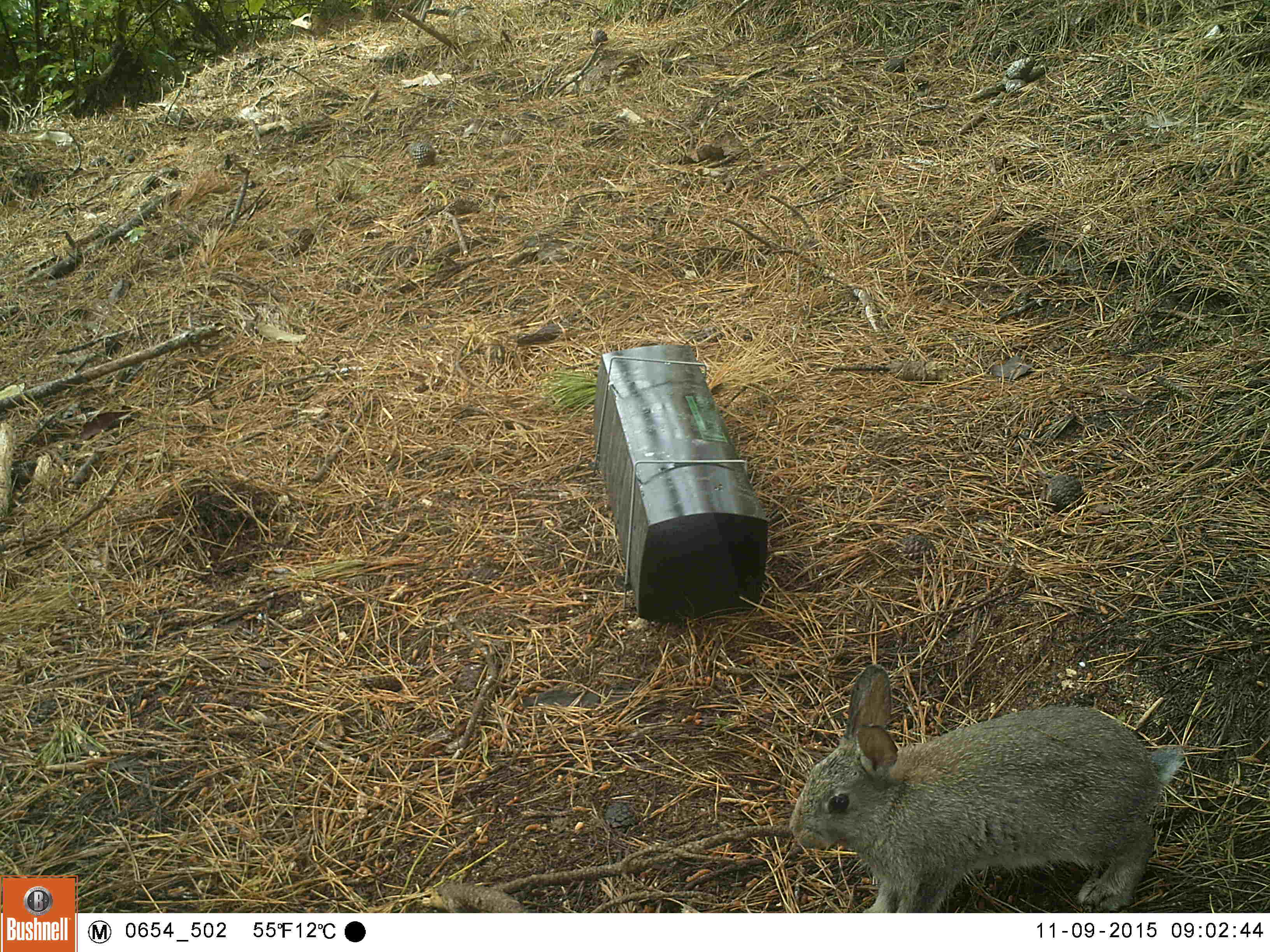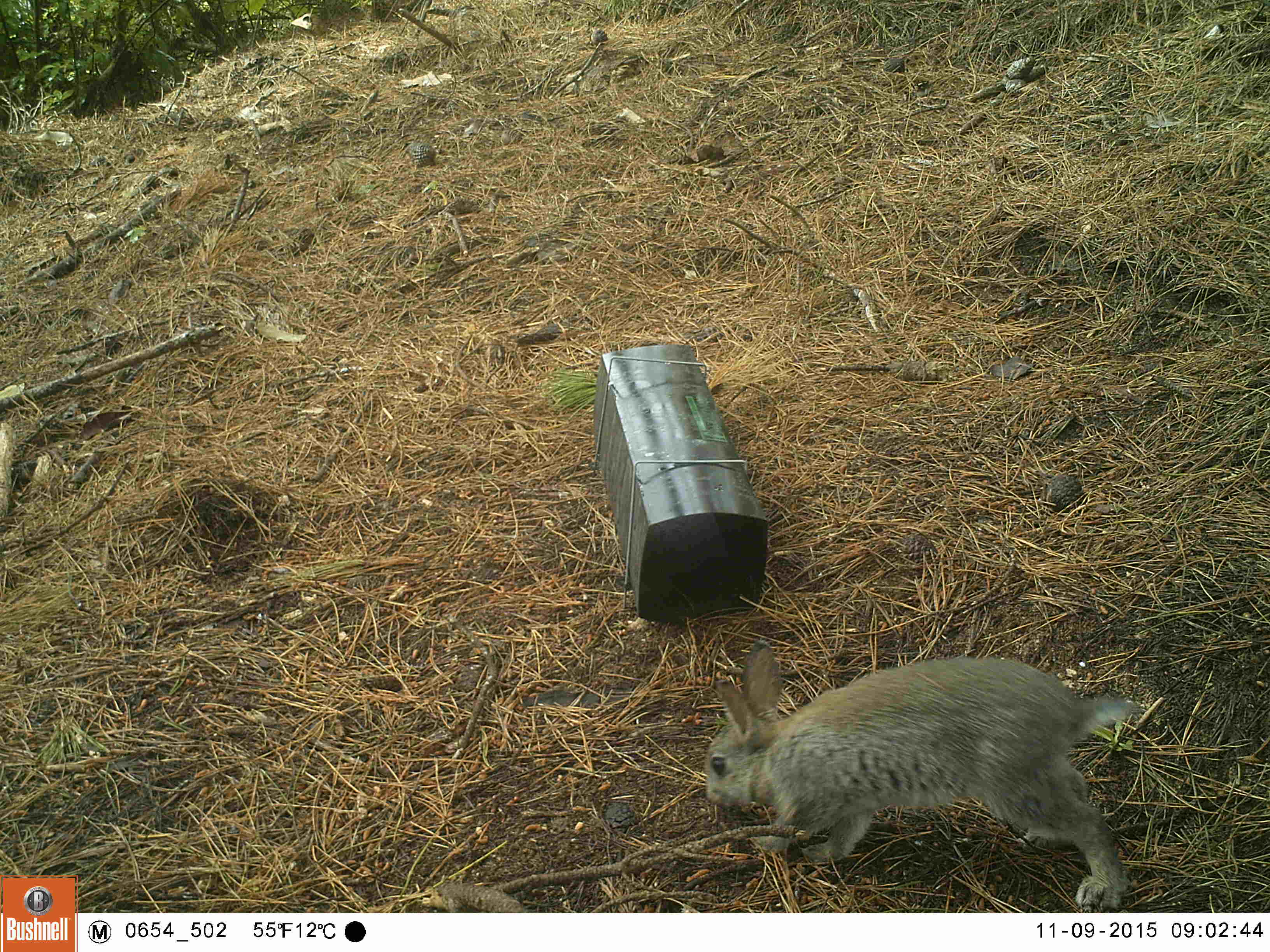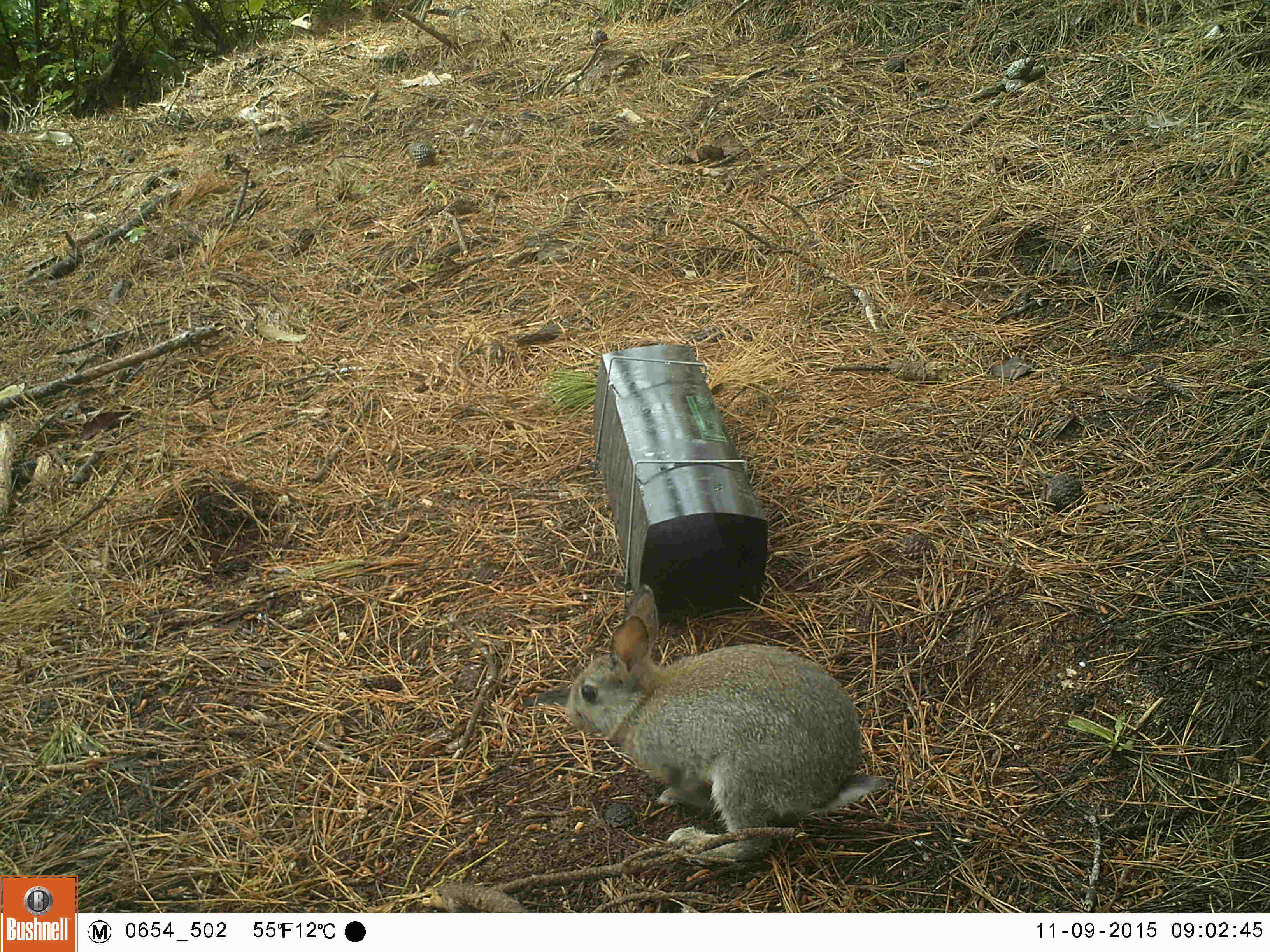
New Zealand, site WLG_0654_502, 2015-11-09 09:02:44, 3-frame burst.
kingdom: Animalia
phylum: Chordata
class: Mammalia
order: Lagomorpha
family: Leporidae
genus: Oryctolagus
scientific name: Oryctolagus cuniculus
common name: european rabbit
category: rabbit